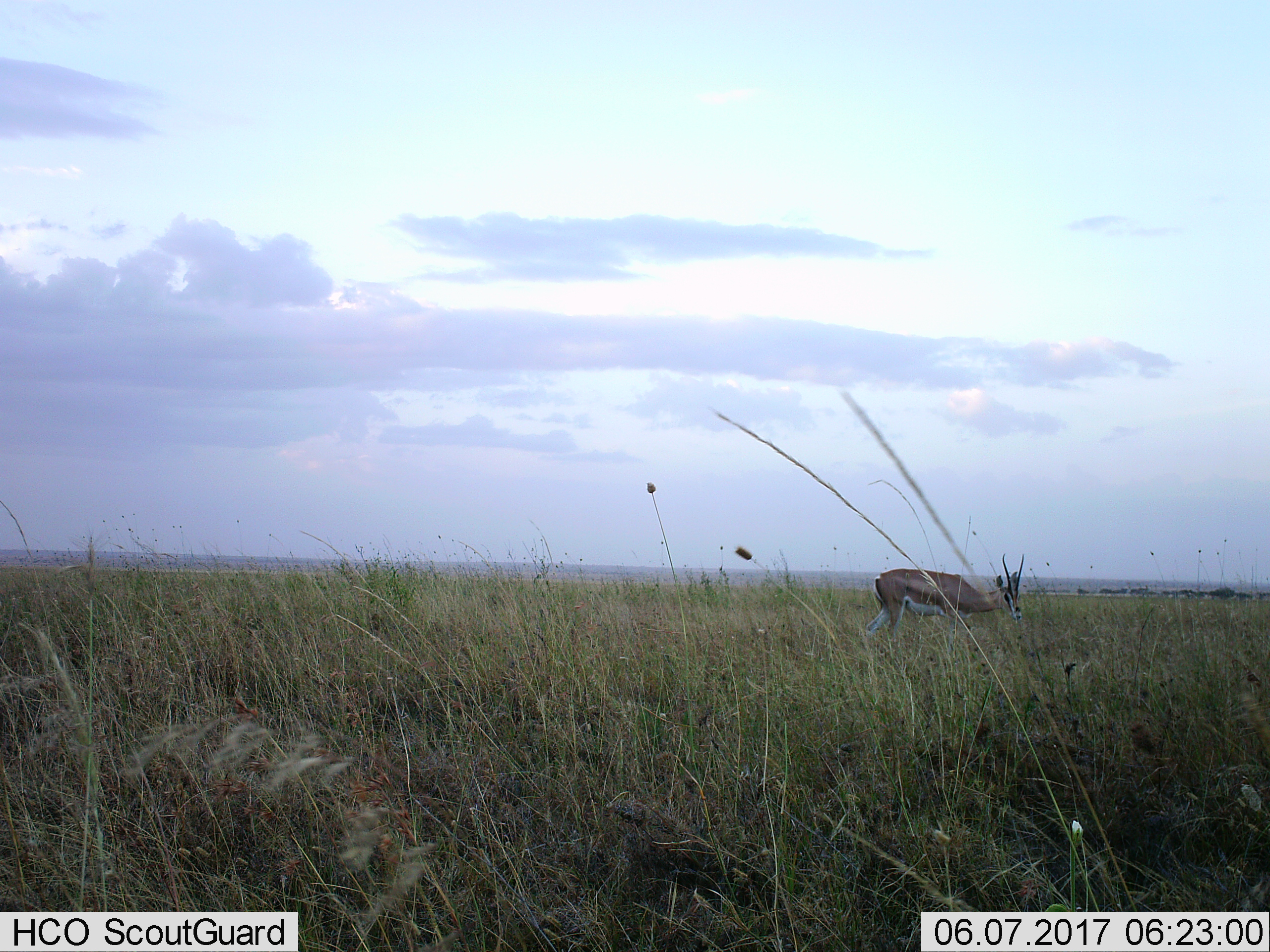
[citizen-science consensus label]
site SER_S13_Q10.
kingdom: Animalia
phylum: Chordata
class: Mammalia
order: Artiodactyla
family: Bovidae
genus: Nanger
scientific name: Nanger granti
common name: grant's gazelle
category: gazellegrants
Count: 1.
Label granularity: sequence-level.